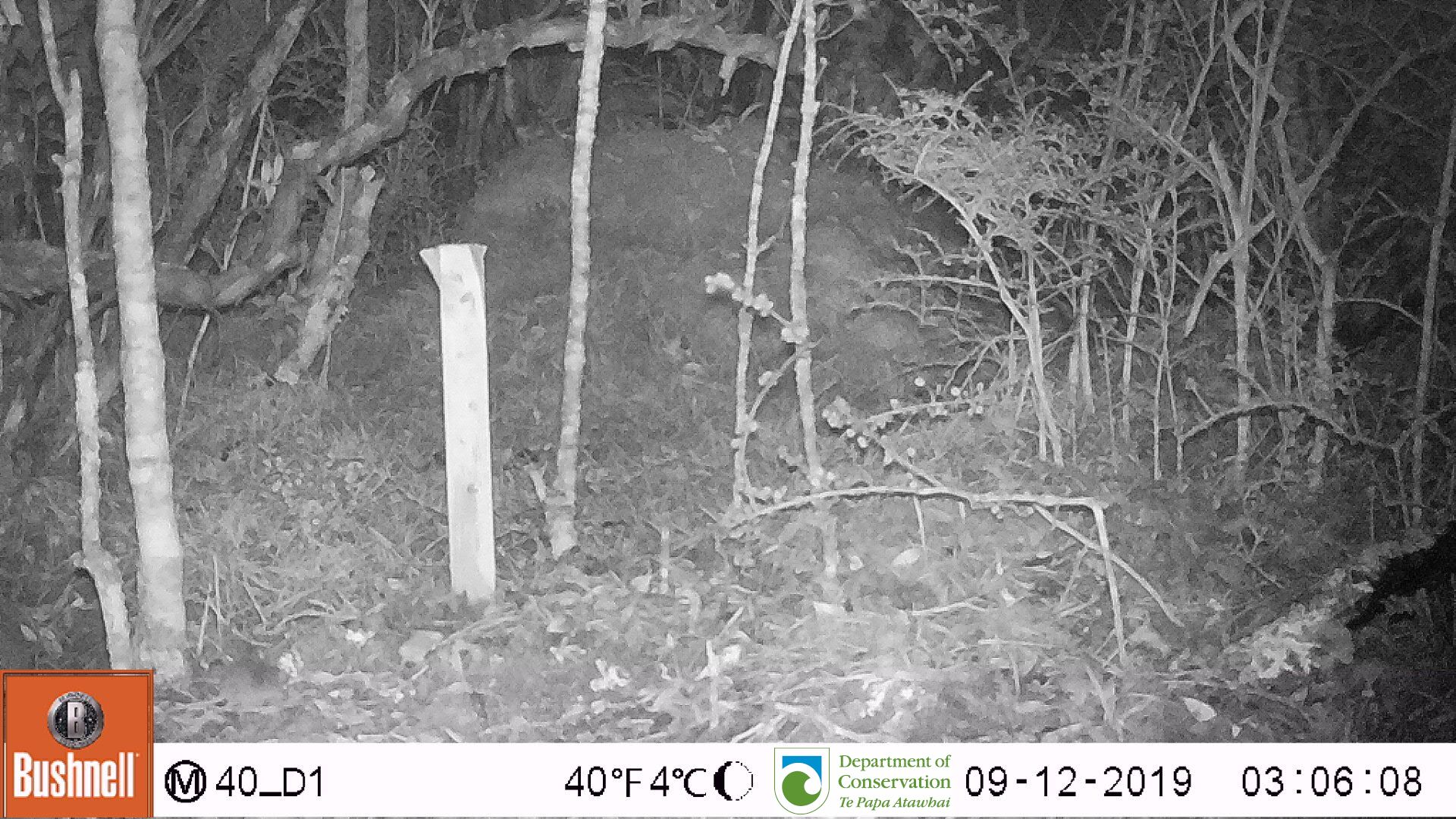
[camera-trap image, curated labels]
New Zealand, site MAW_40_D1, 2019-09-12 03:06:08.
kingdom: Animalia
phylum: Chordata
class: Mammalia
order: Rodentia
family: Muridae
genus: Mus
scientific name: Mus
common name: mouse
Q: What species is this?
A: Mouse (Mus).